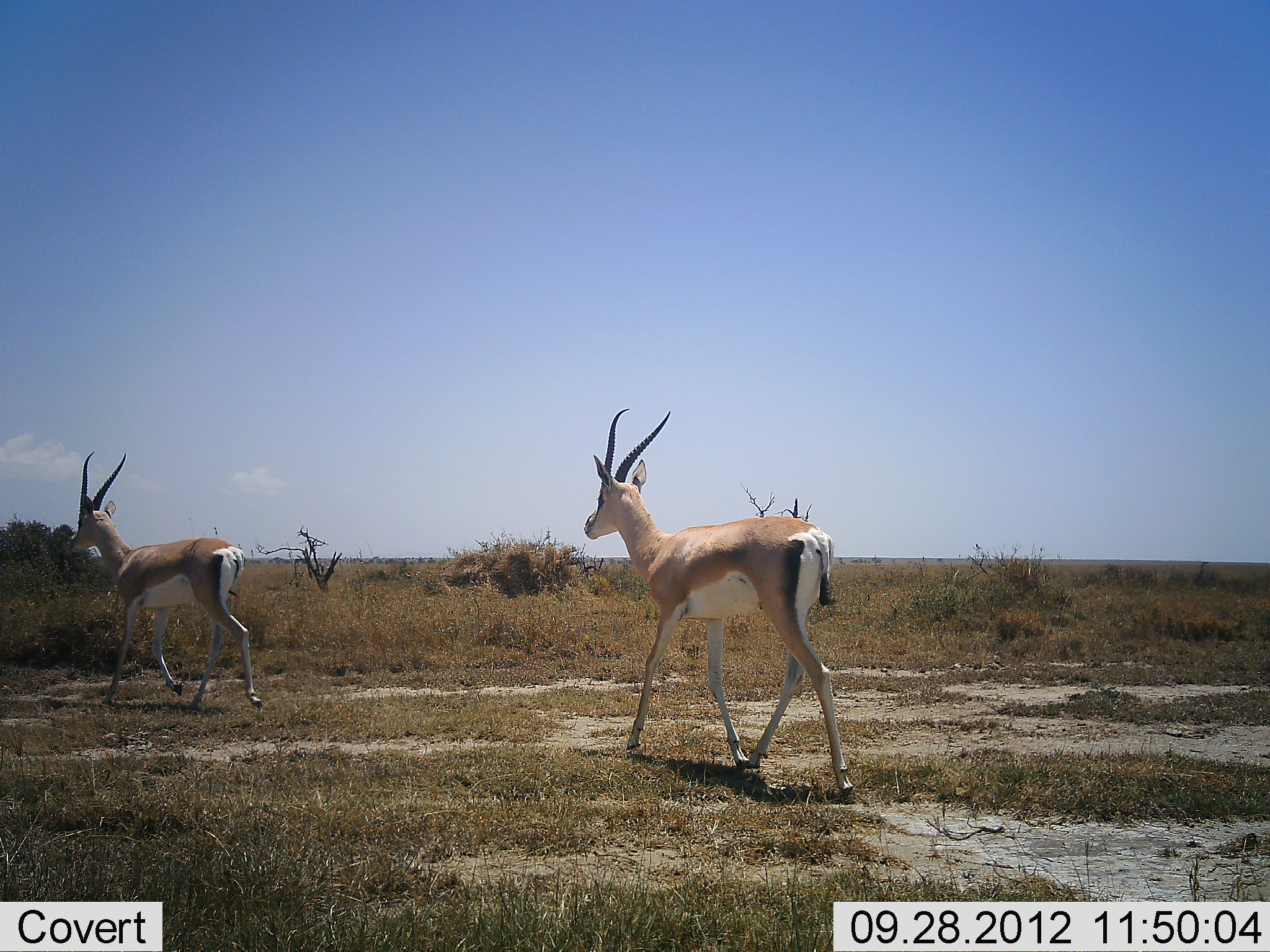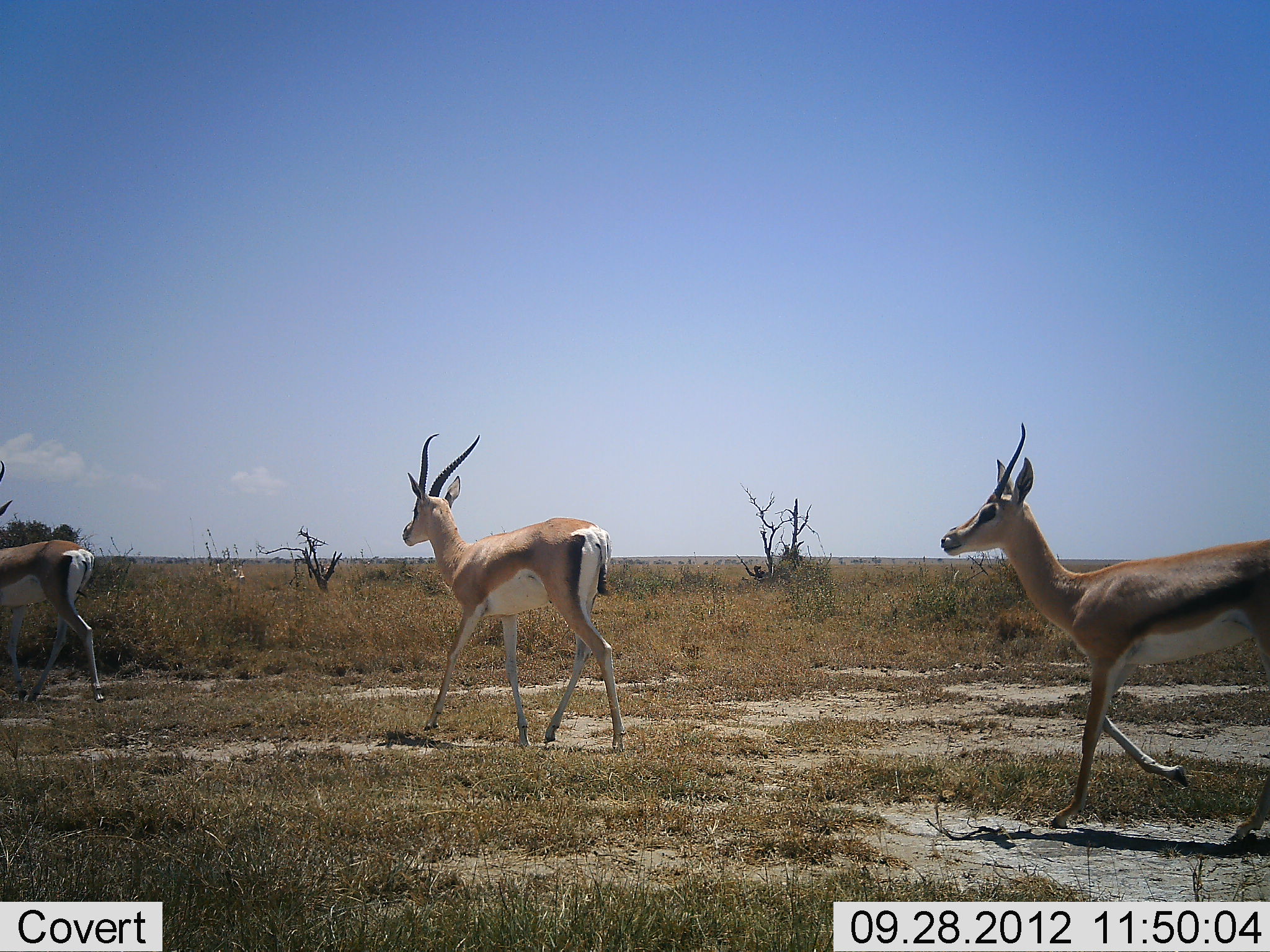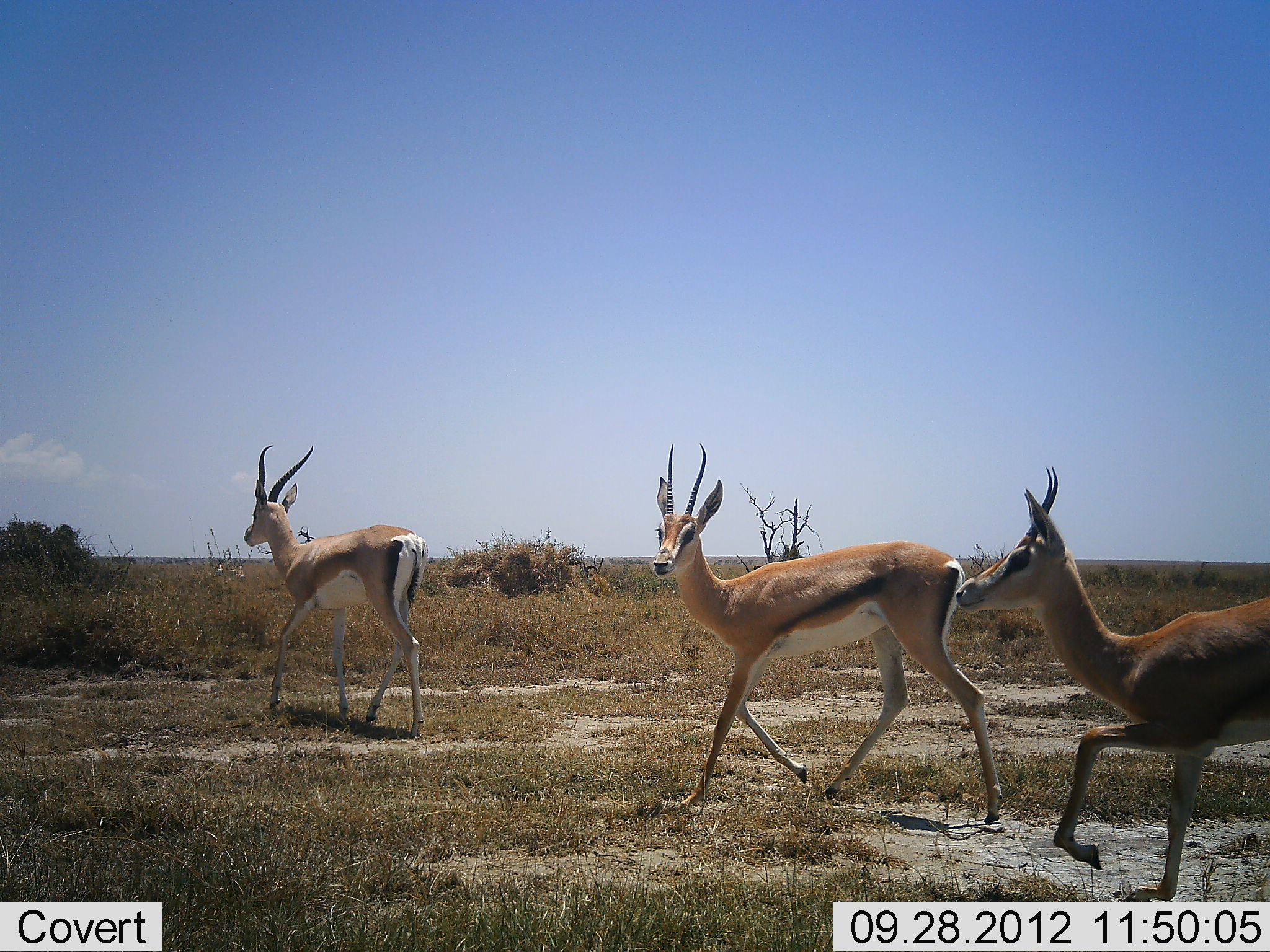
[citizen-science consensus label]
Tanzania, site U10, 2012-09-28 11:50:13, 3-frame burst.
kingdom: Animalia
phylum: Chordata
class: Mammalia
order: Artiodactyla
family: Bovidae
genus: Nanger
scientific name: Nanger granti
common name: grant's gazelle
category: gazellegrants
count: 4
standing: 0%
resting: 0%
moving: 100%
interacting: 0%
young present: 0%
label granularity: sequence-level